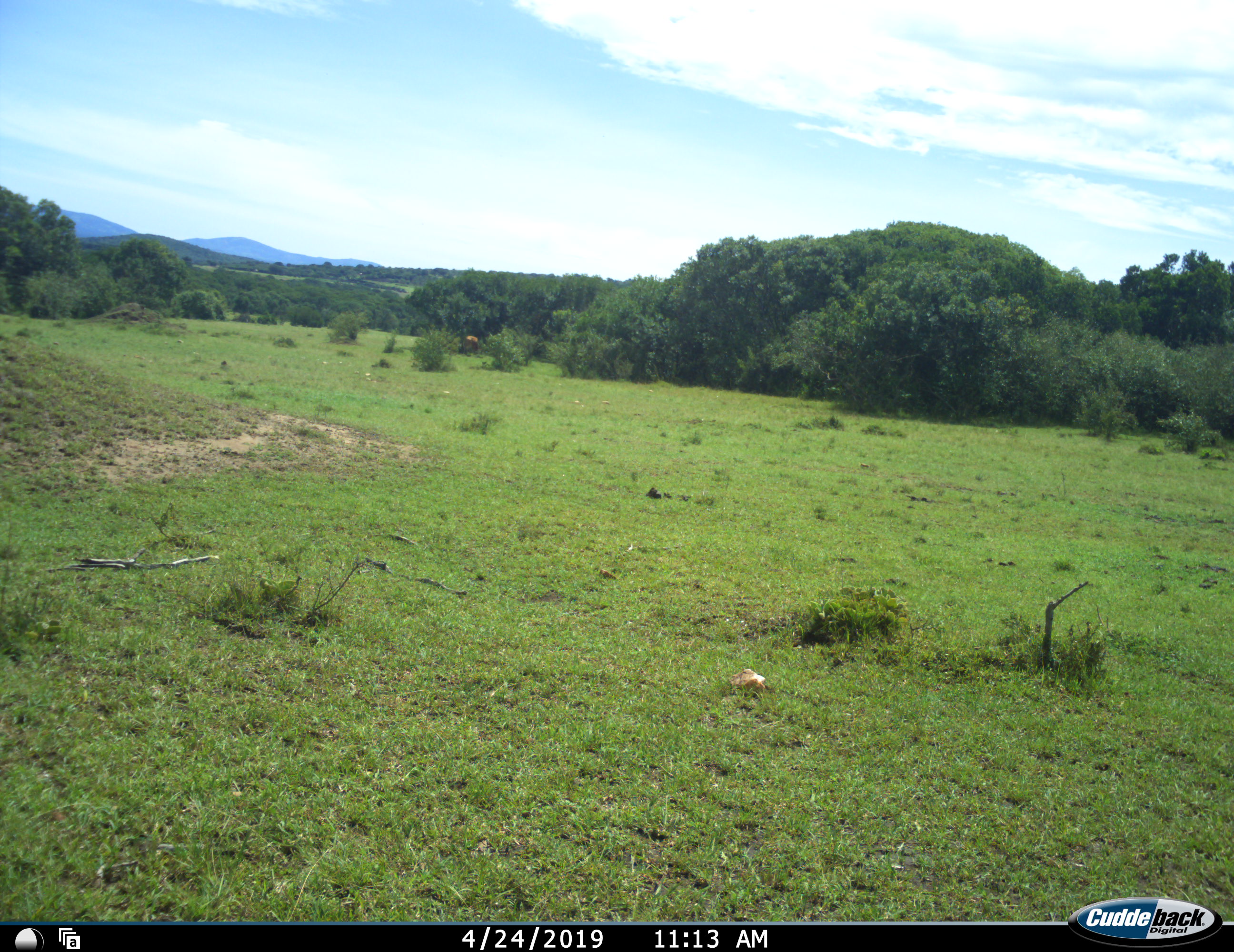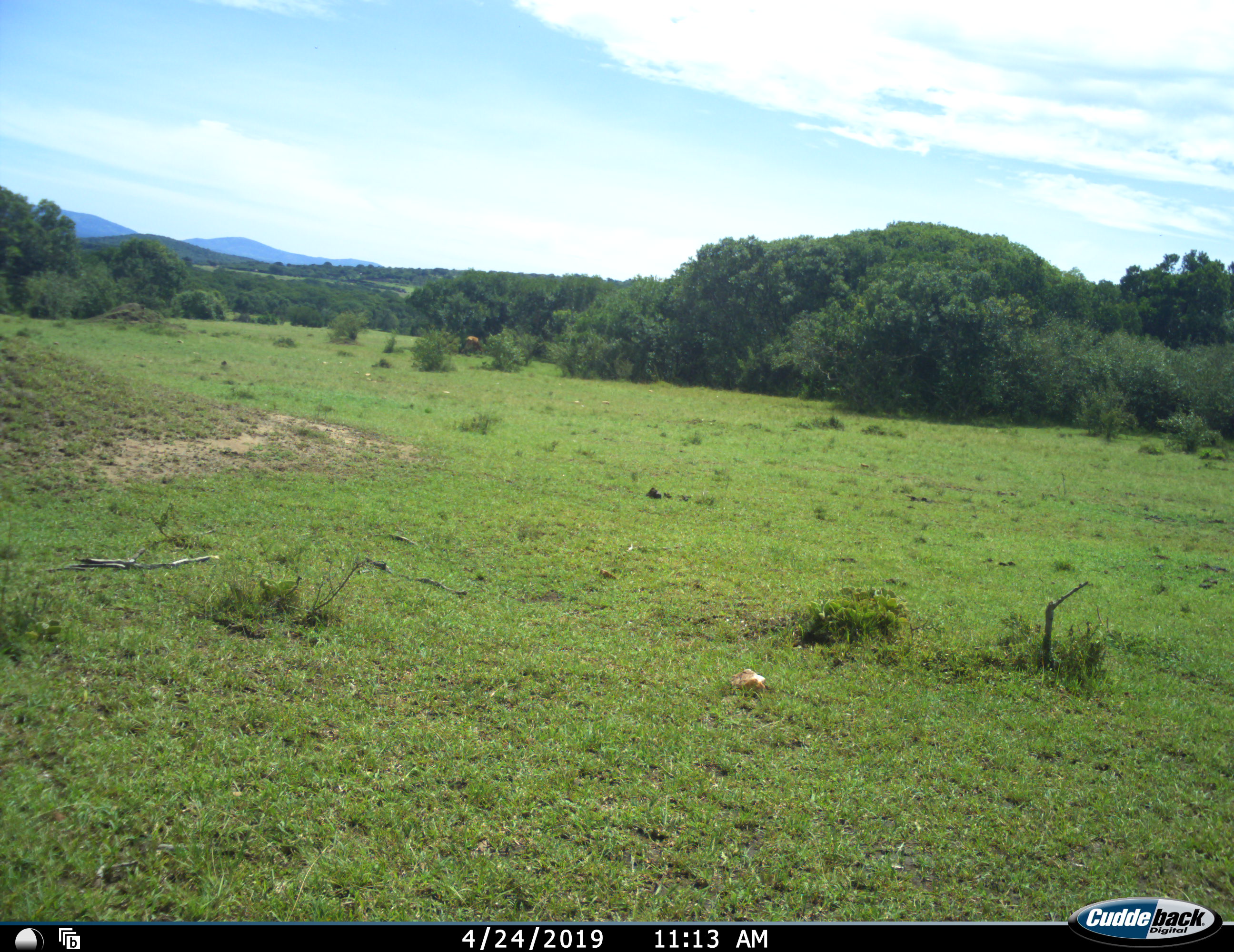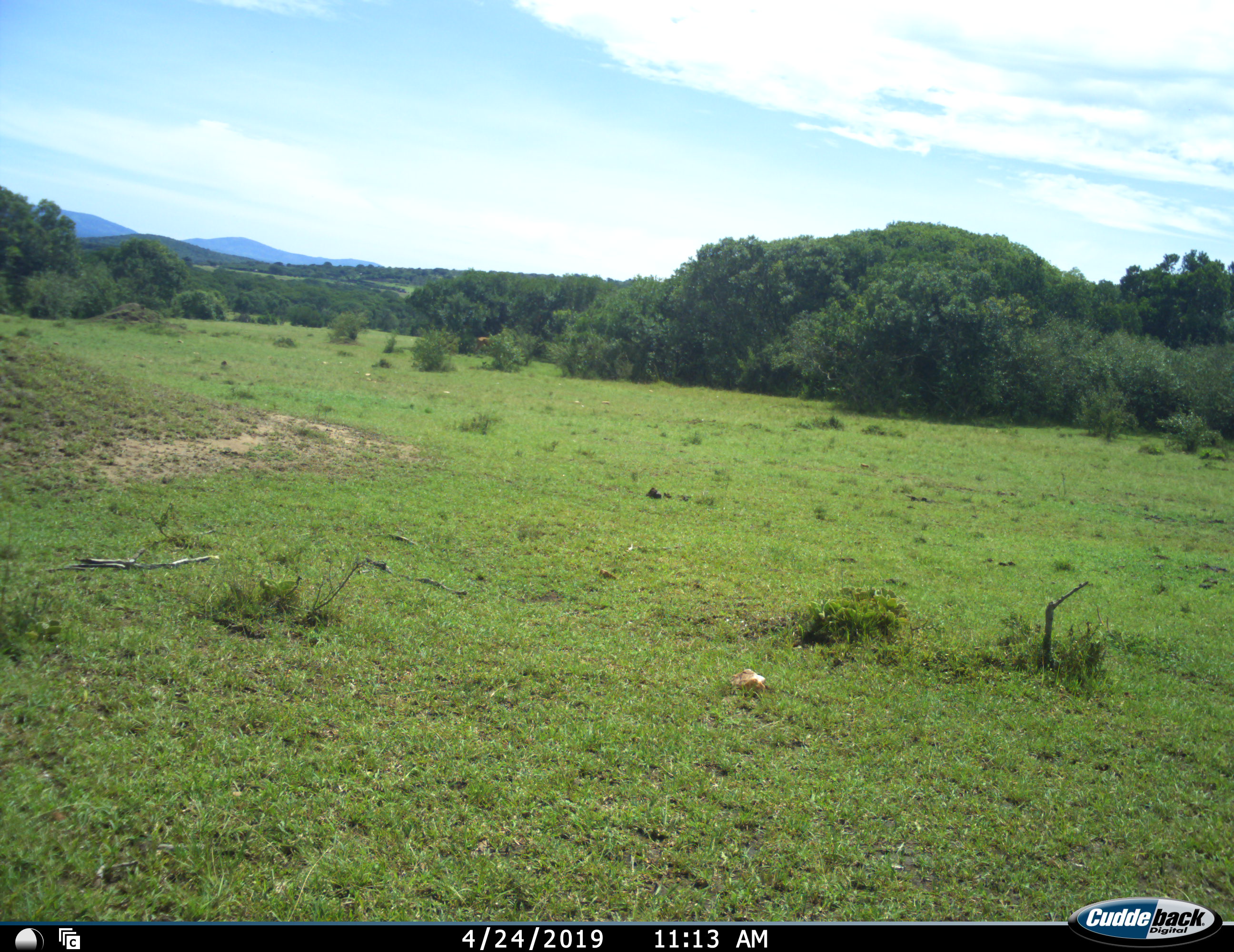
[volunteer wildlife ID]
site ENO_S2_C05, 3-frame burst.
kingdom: Animalia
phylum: Chordata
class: Mammalia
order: Artiodactyla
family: Bovidae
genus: Aepyceros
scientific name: Aepyceros melampus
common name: impala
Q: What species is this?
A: Impala (Aepyceros melampus).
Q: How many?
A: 1.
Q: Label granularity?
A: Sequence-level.